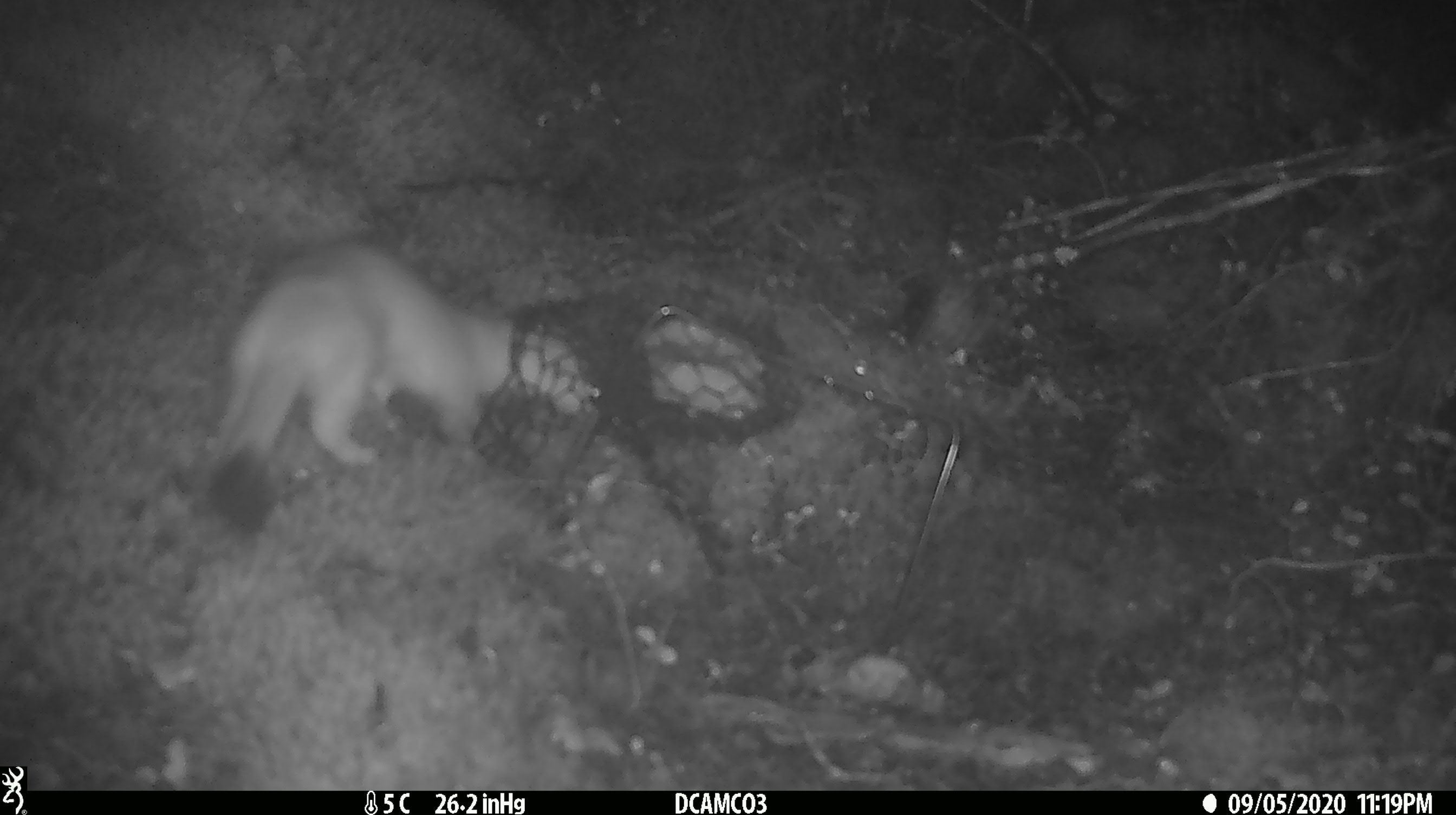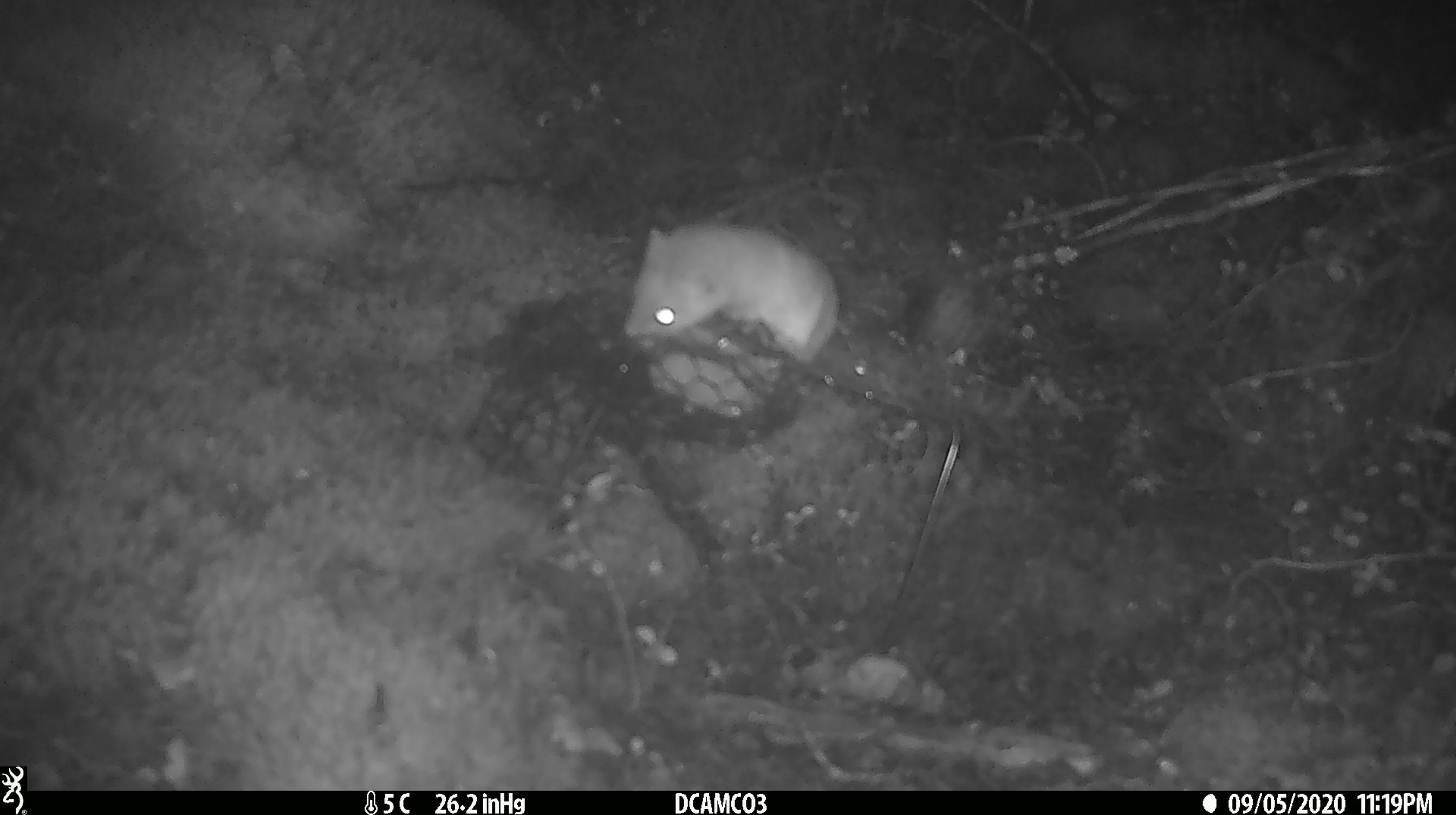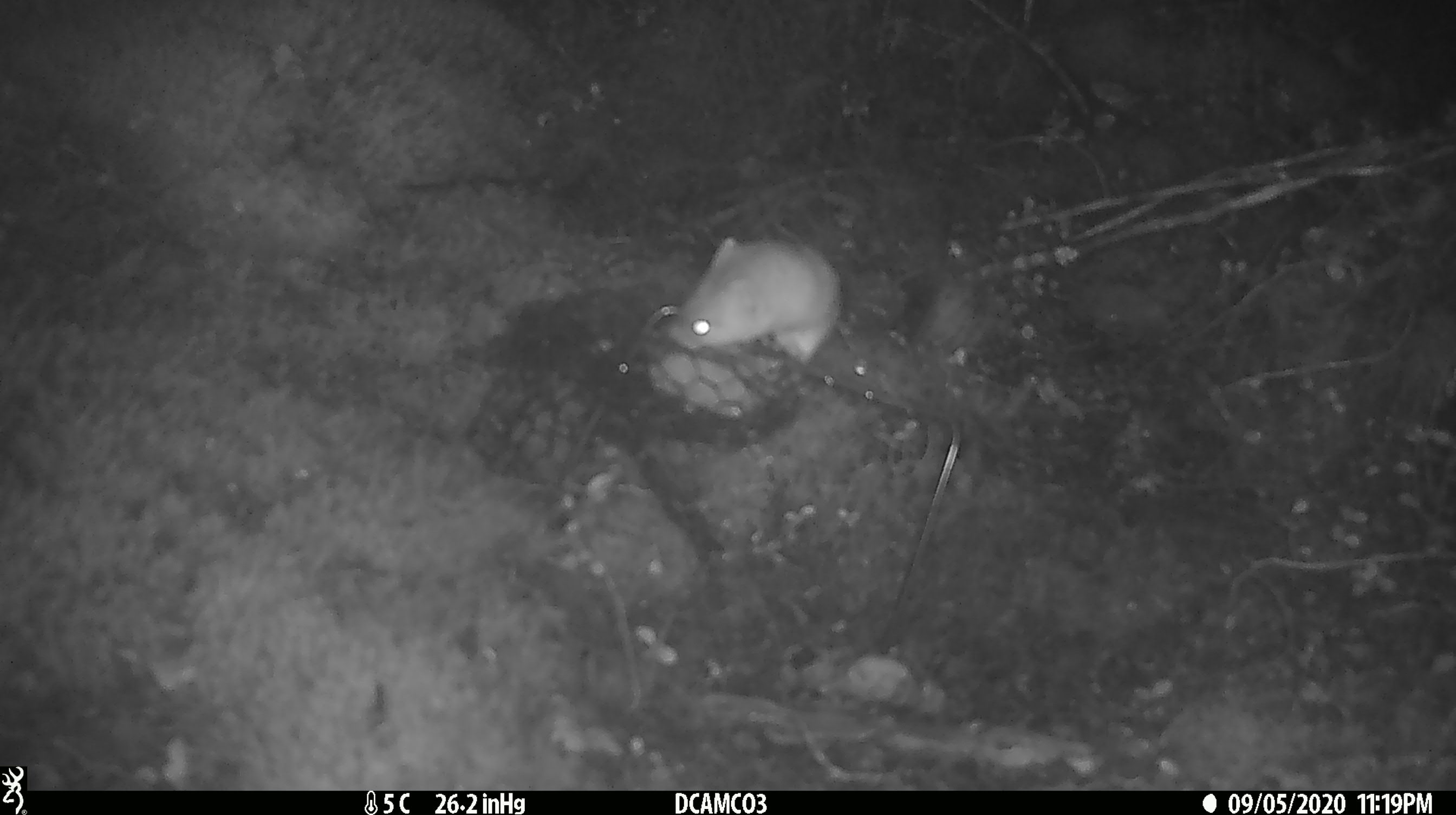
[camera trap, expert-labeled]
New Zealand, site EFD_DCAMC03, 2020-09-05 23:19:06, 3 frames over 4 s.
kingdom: Animalia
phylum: Chordata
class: Mammalia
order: Carnivora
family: Mustelidae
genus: Mustela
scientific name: Mustela erminea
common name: stoat